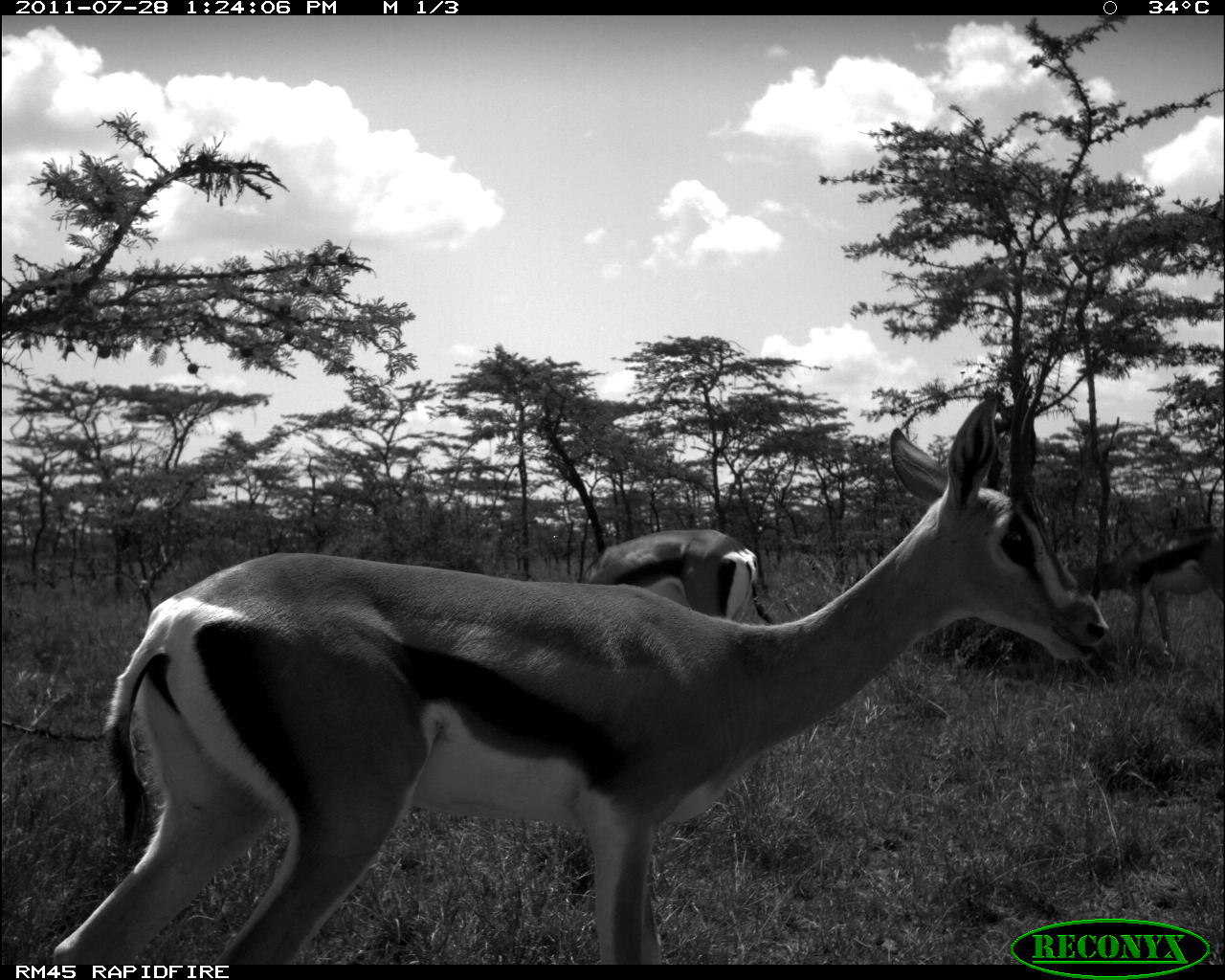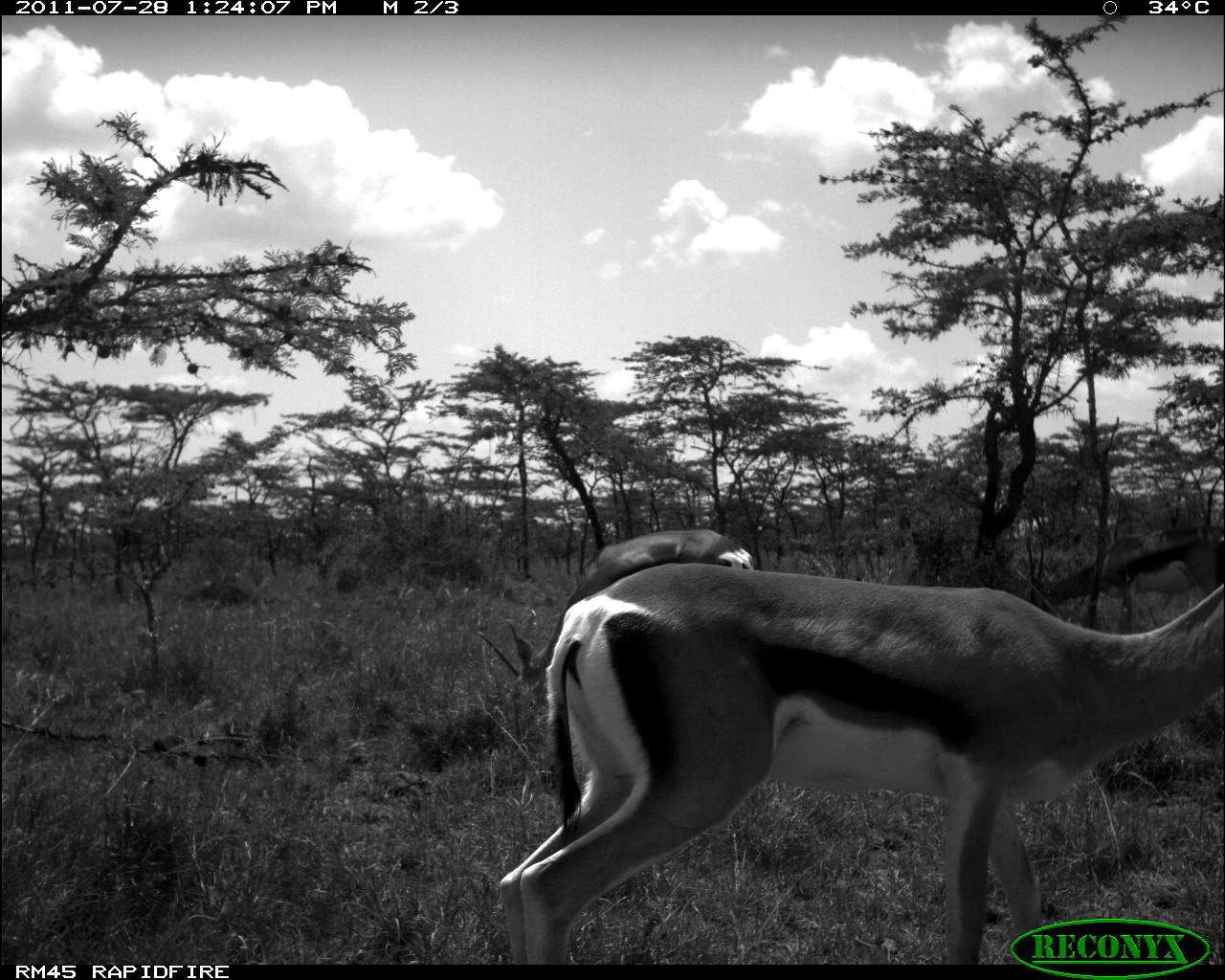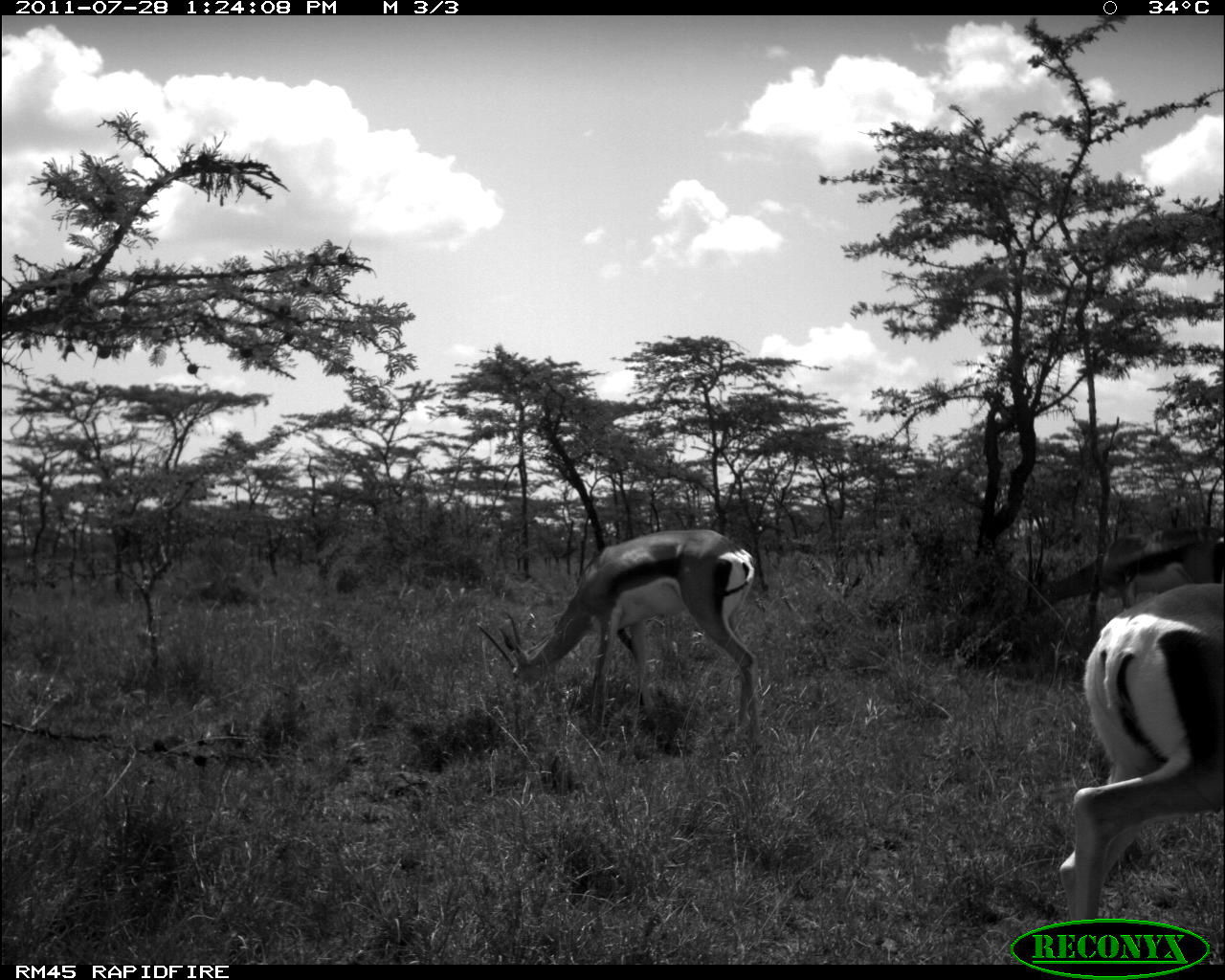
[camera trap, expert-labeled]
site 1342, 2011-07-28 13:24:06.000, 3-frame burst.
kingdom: Animalia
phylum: Chordata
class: Mammalia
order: Artiodactyla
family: Bovidae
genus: Nanger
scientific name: Nanger granti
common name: grant's gazelle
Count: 3.